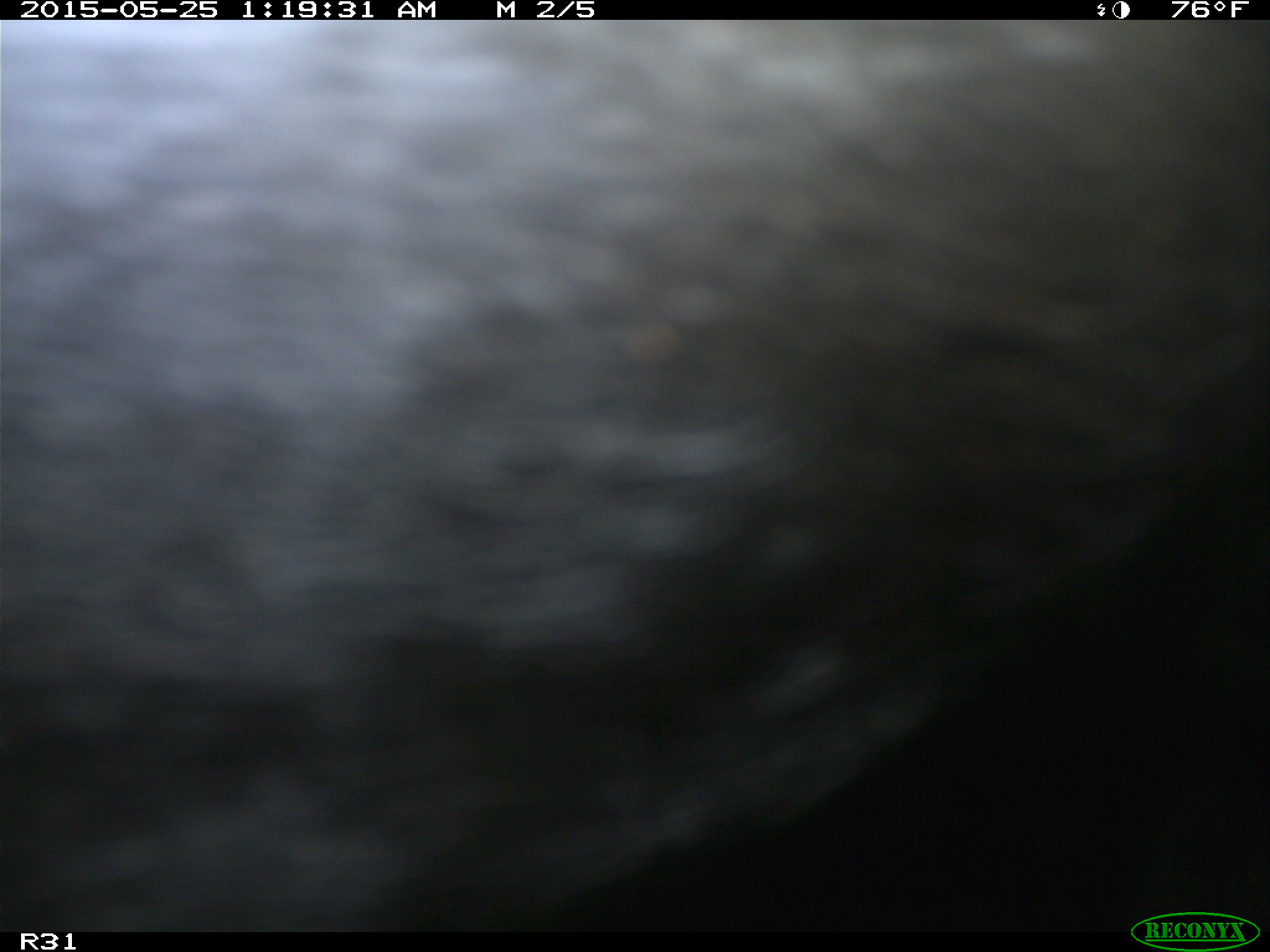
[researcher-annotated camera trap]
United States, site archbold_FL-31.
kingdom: Animalia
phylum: Chordata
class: Mammalia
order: Artiodactyla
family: Bovidae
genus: Bos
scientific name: Bos taurus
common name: domestic cow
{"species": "Bos taurus (domestic cow)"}